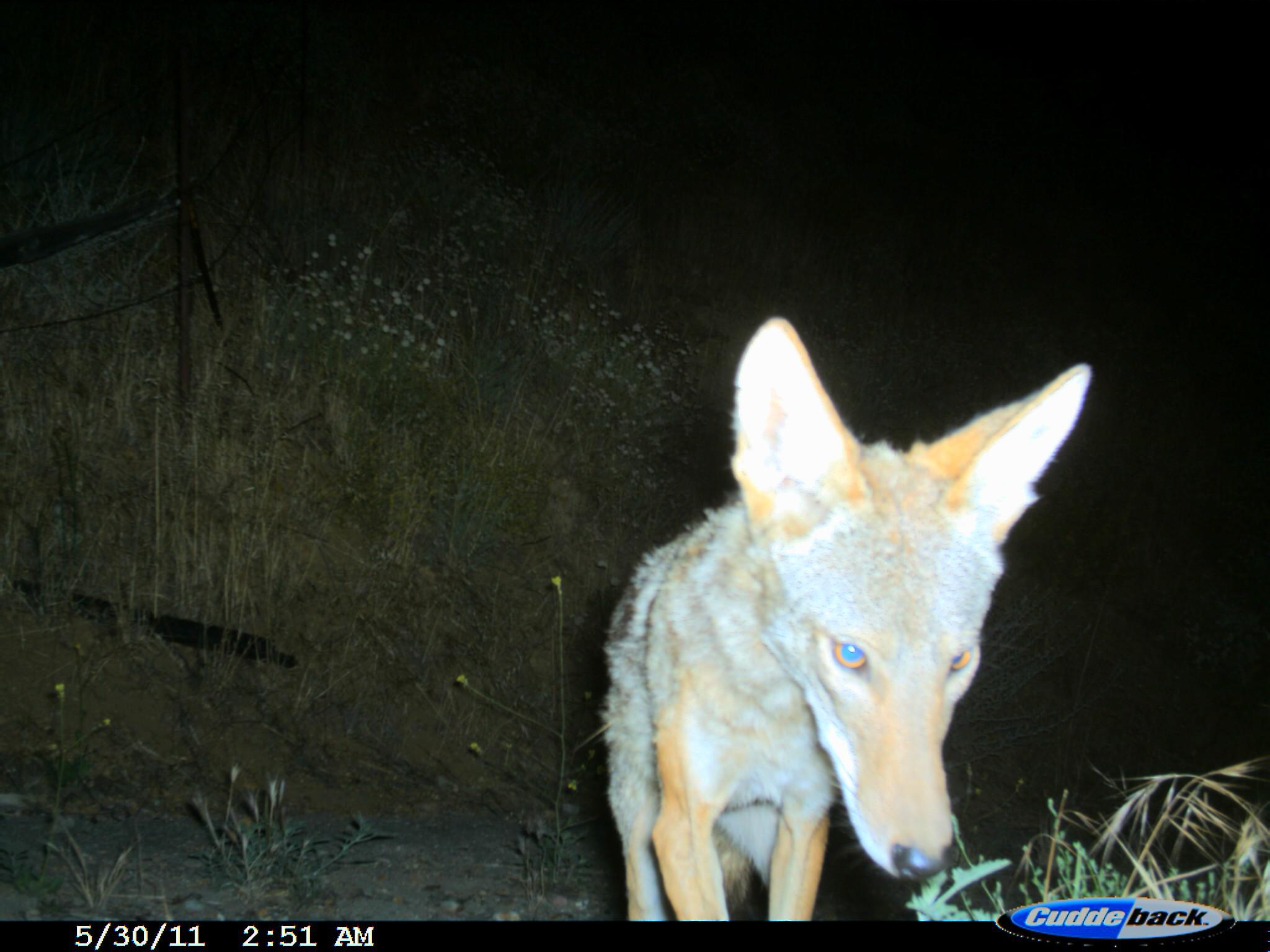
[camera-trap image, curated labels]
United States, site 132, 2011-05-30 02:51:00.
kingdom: Animalia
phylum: Chordata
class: Mammalia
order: Carnivora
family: Canidae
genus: Canis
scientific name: Canis latrans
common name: coyote